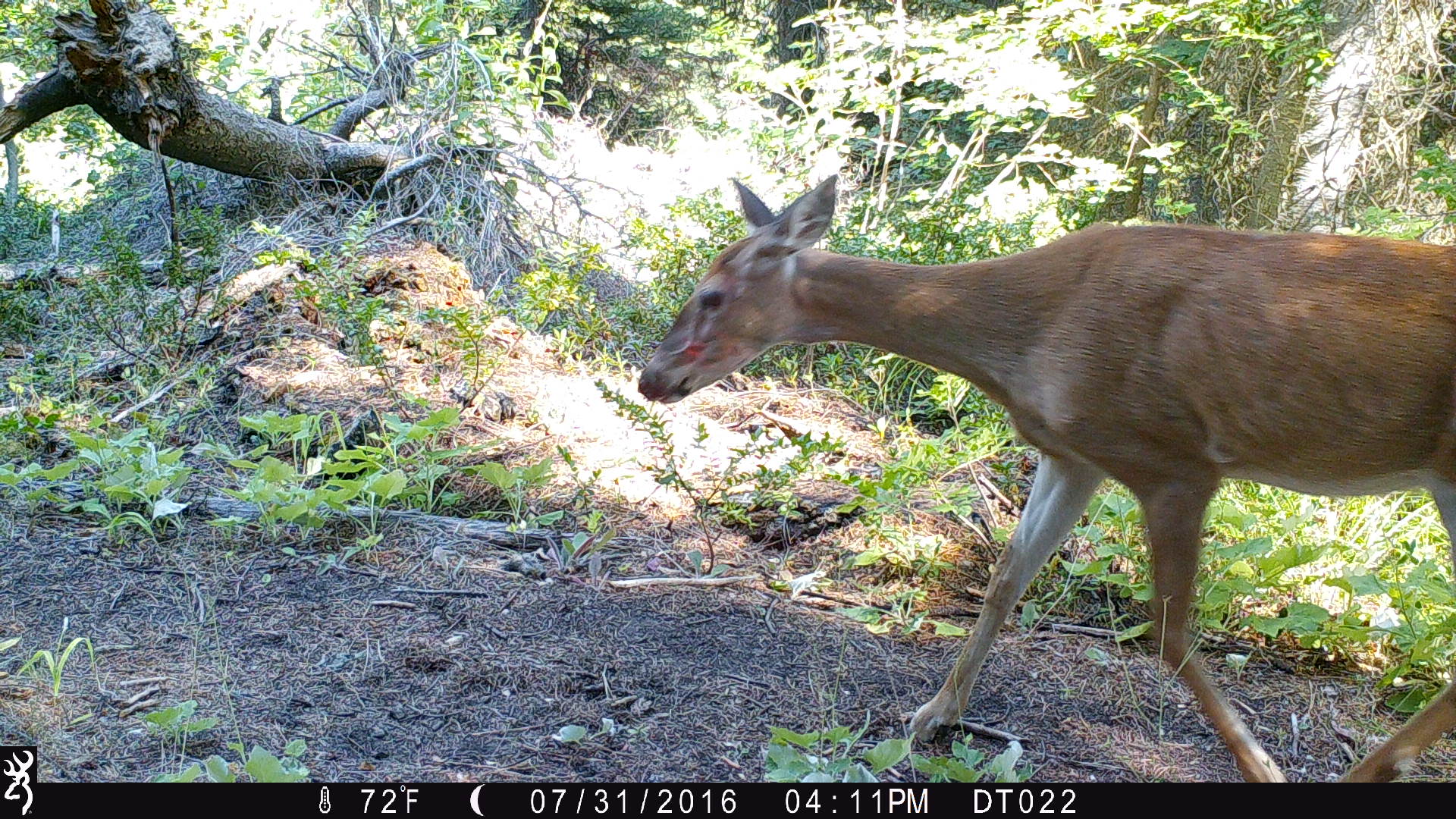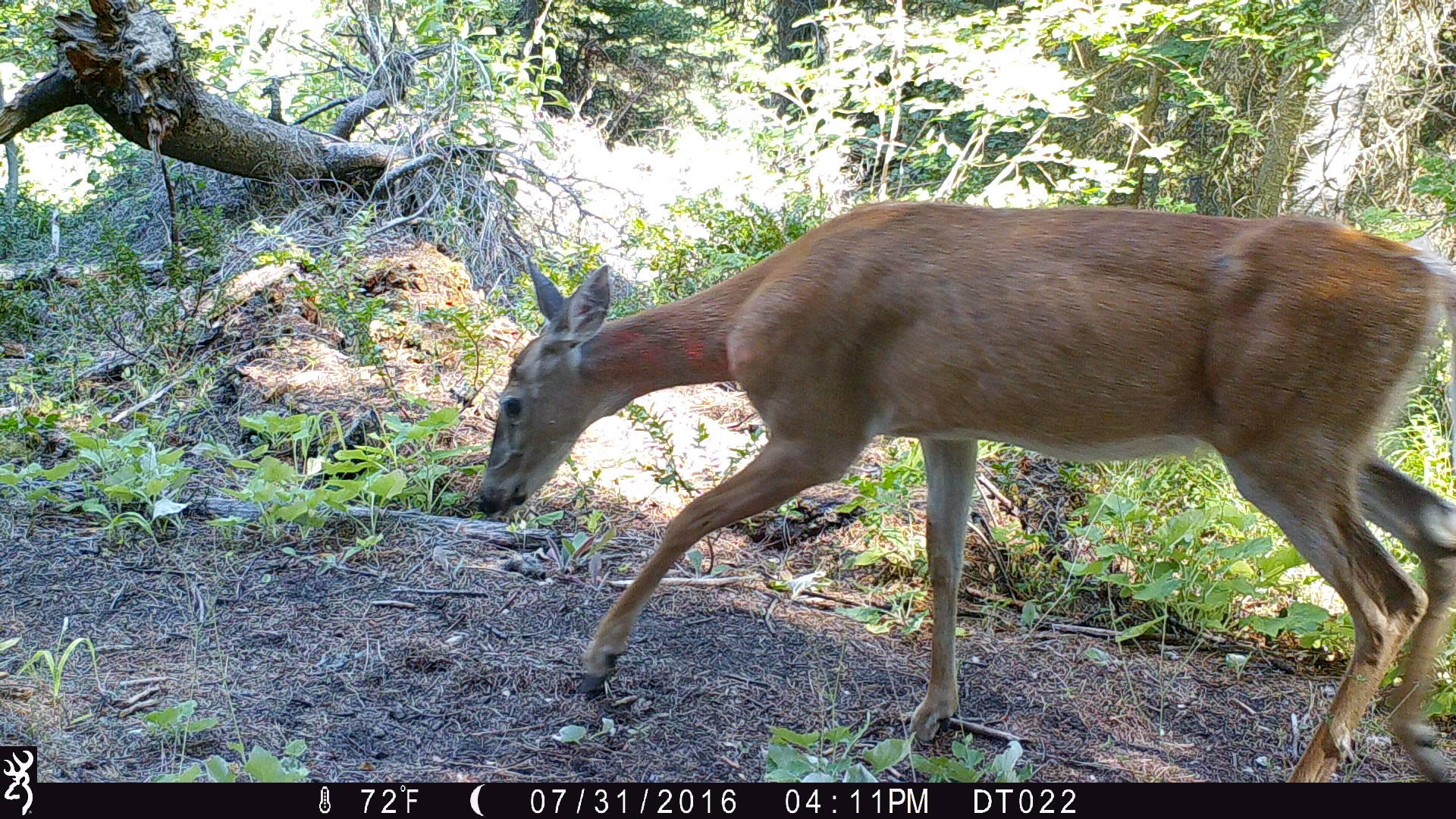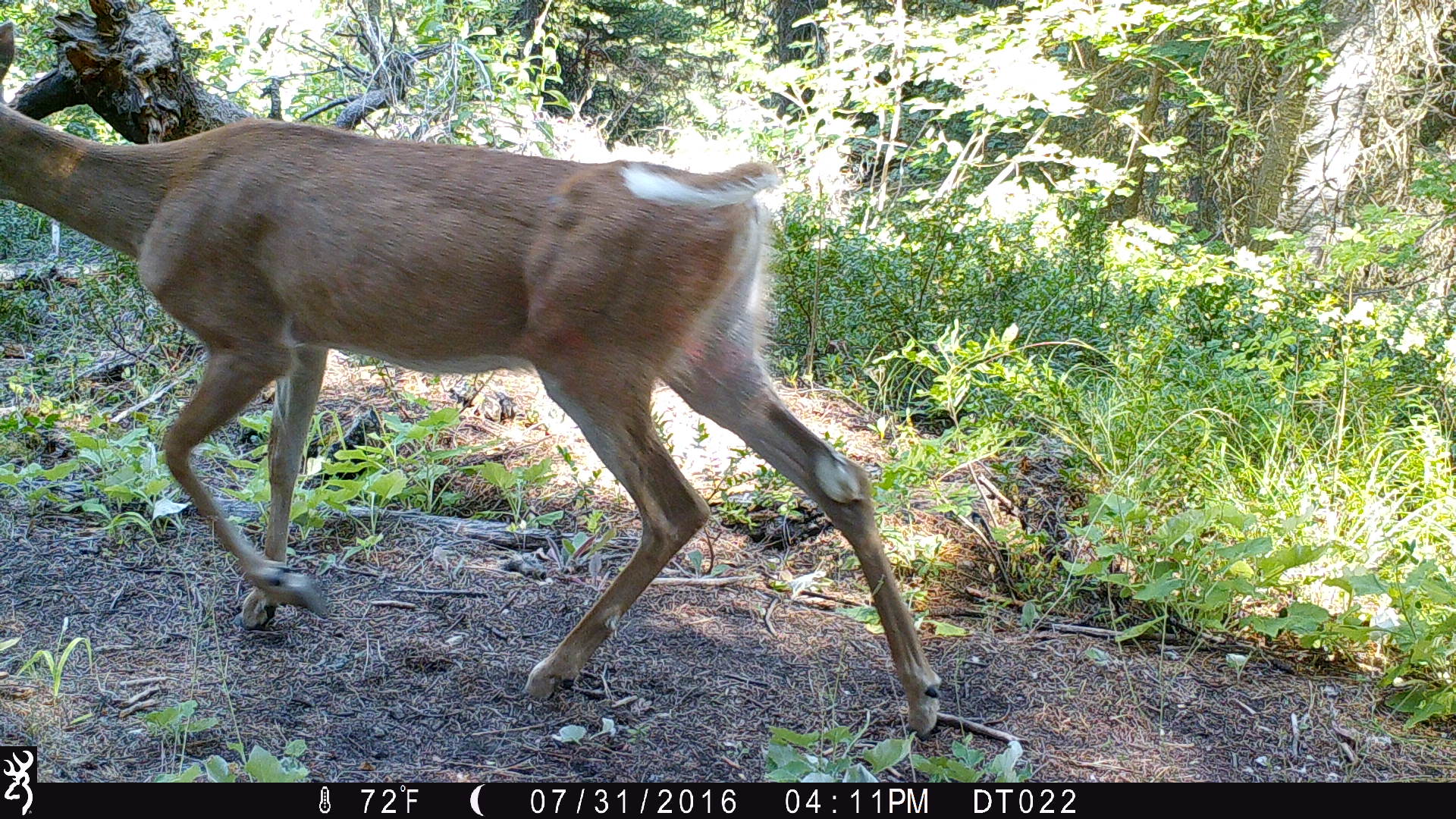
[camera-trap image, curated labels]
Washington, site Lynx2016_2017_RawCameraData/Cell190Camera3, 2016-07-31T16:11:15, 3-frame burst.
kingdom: Animalia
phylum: Chordata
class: Mammalia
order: Artiodactyla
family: Cervidae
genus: Odocoileus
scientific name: Odocoileus virginianus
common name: white-tailed deer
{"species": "Odocoileus virginianus (white-tailed deer)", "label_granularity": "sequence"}